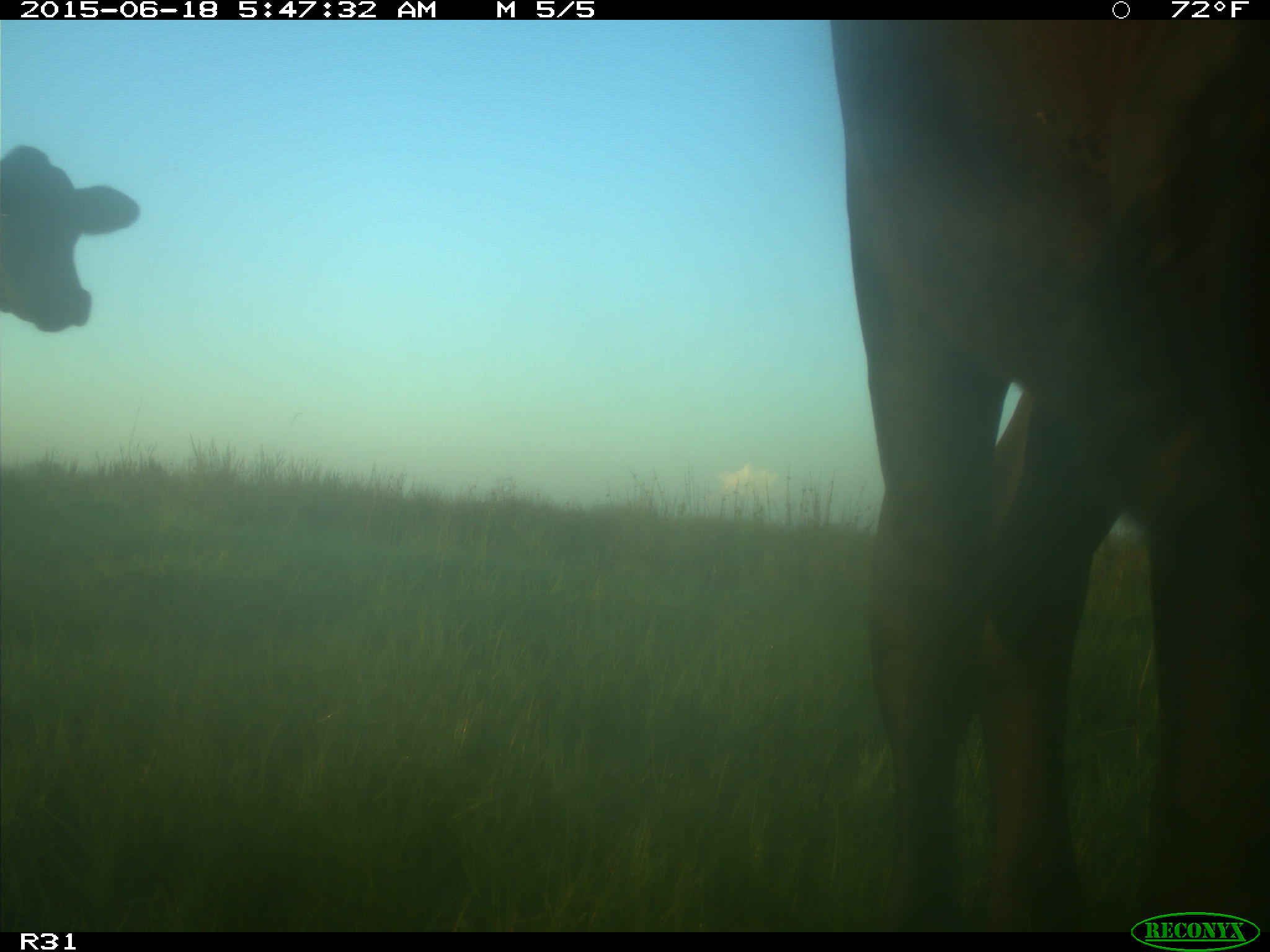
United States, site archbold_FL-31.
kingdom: Animalia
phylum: Chordata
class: Mammalia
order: Artiodactyla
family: Bovidae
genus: Bos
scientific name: Bos taurus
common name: domestic cow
Bos taurus (domestic cow).